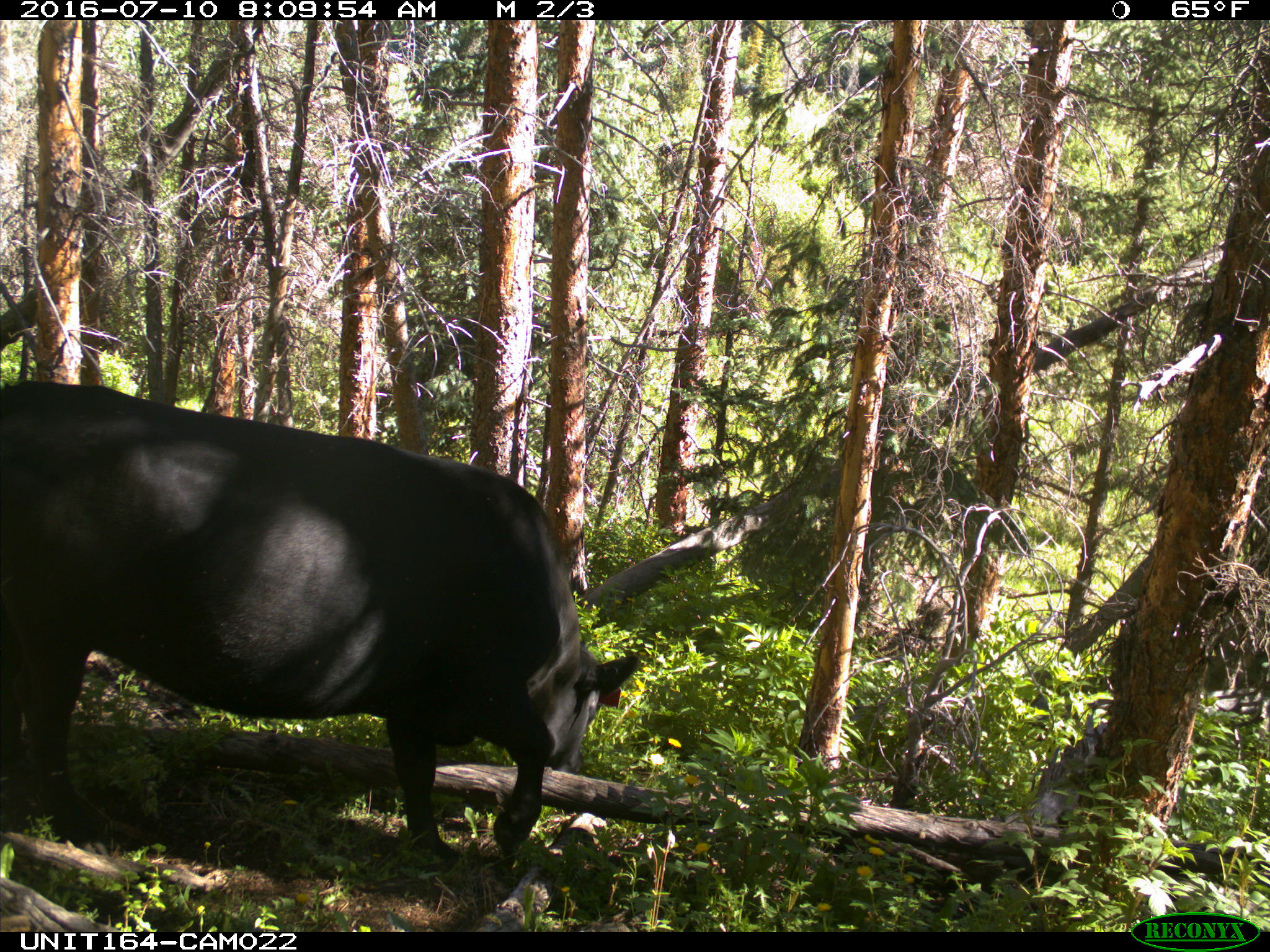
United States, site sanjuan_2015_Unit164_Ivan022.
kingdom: Animalia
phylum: Chordata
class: Mammalia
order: Artiodactyla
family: Bovidae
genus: Bos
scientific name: Bos taurus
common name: domestic cow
Bos taurus (domestic cow).